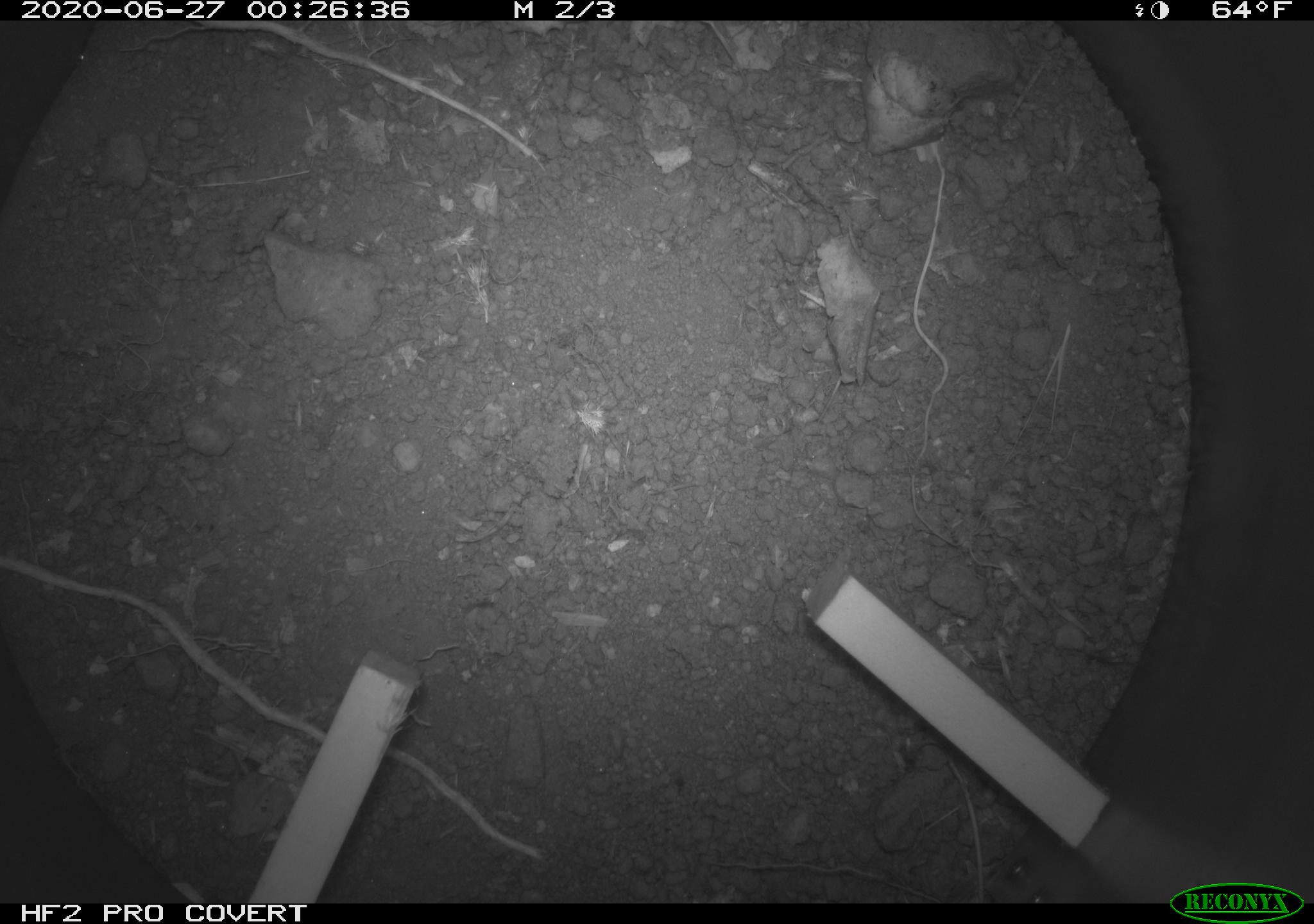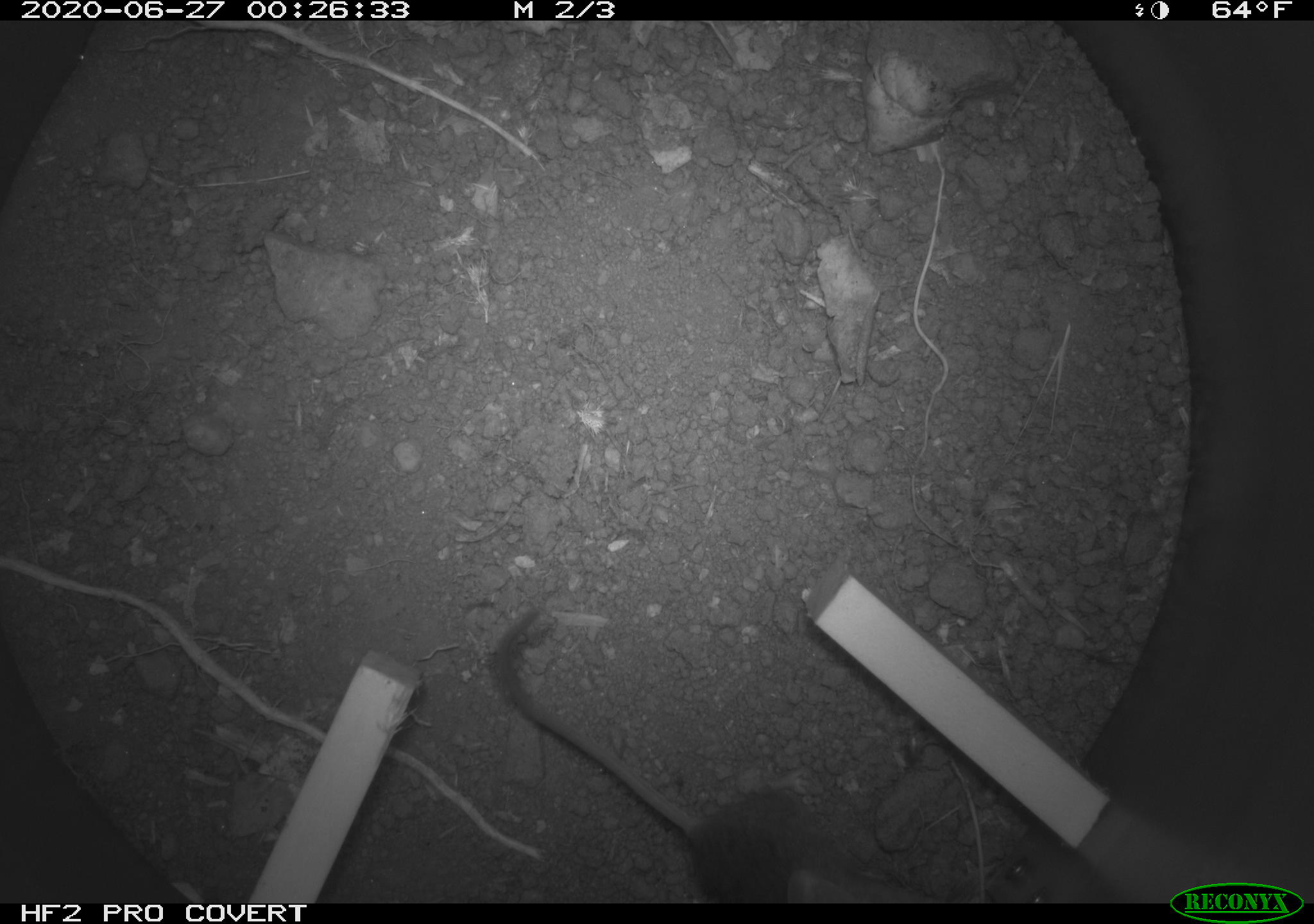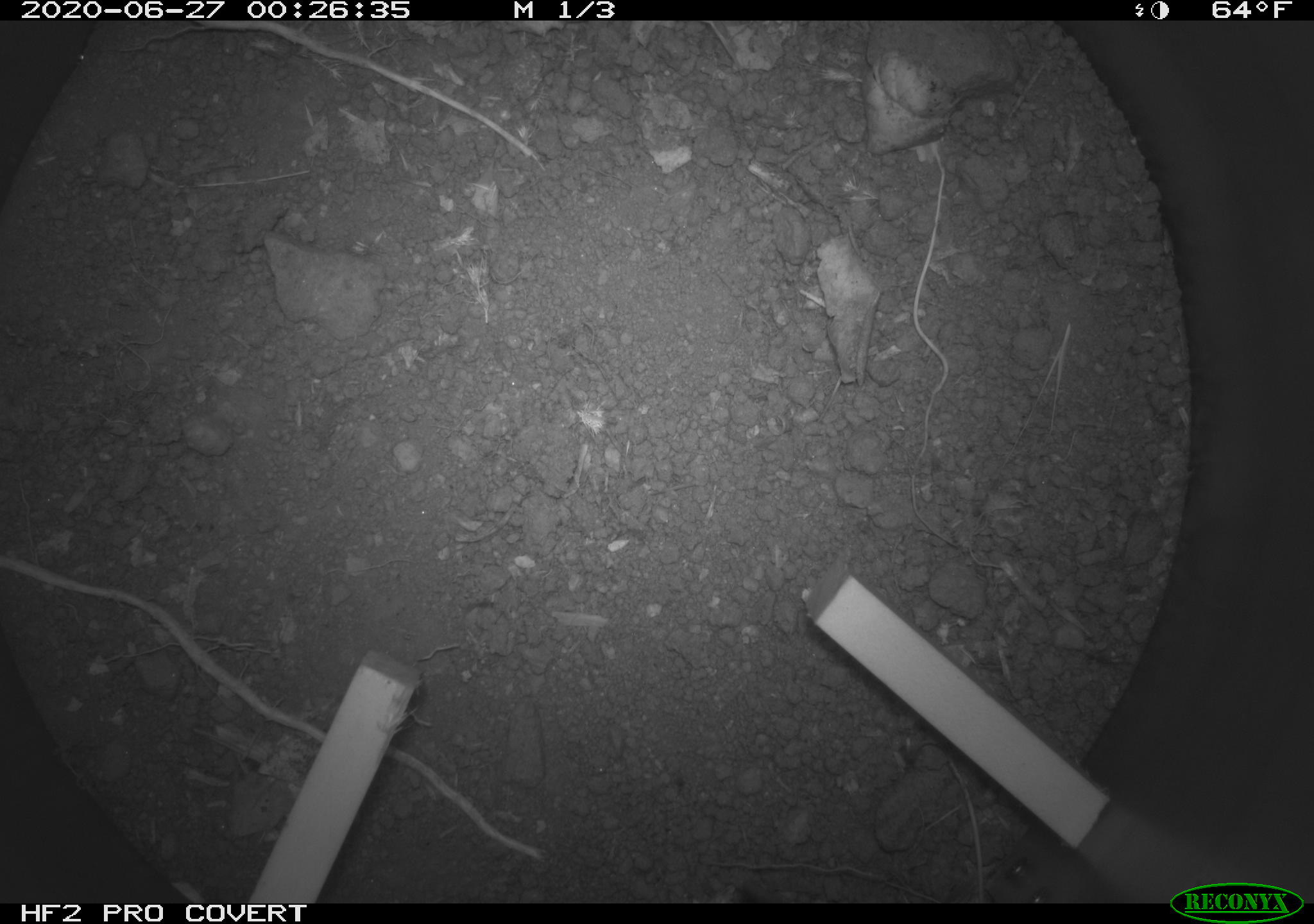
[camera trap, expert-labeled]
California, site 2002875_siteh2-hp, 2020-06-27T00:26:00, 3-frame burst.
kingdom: Animalia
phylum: Chordata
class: Mammalia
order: Rodentia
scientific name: Rodentia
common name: rodent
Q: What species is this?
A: Rodent (Rodentia).